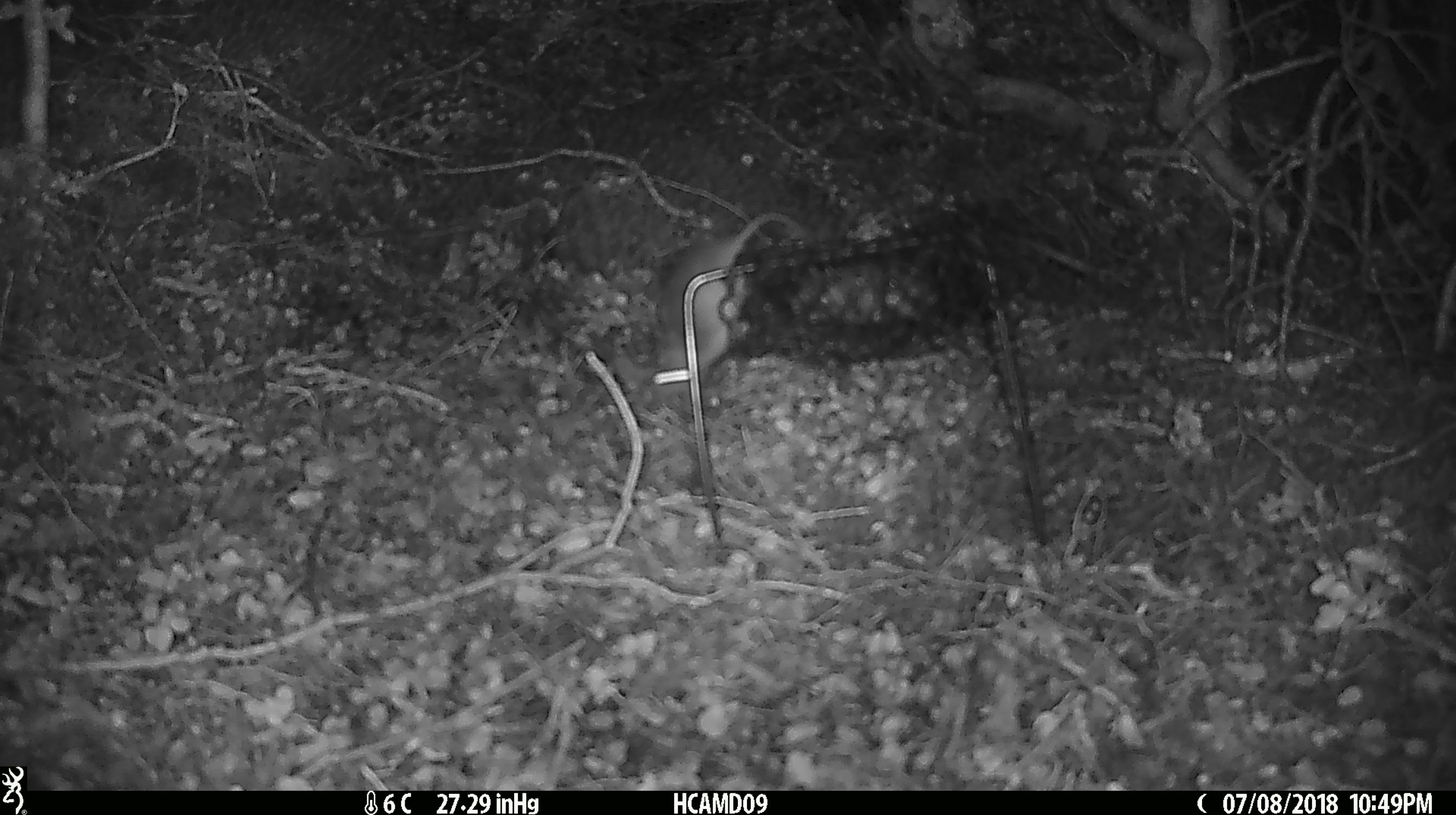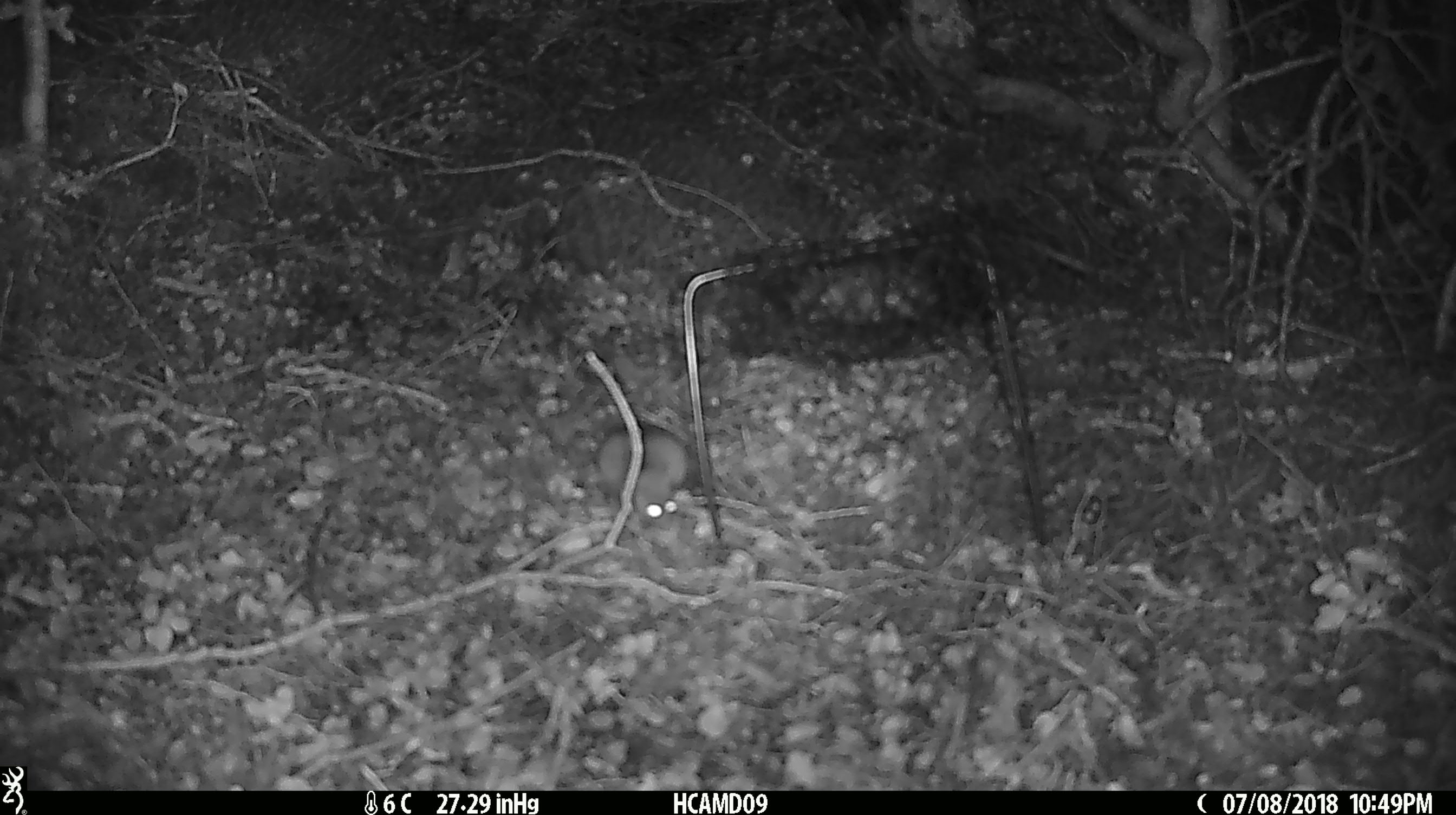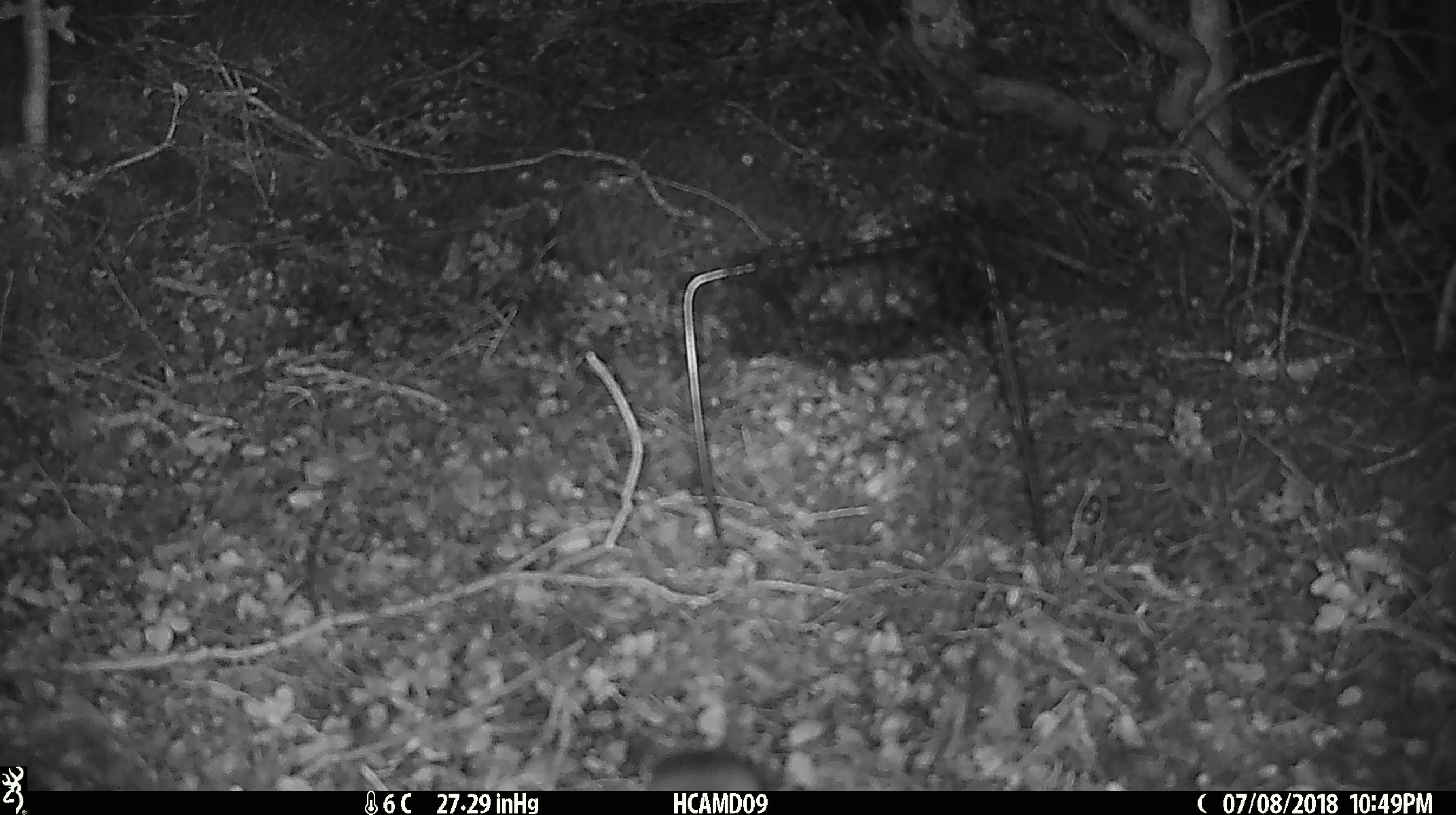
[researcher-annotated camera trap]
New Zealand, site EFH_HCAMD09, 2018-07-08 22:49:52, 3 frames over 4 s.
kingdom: Animalia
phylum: Chordata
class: Mammalia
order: Rodentia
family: Muridae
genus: Mus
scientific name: Mus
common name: mouse